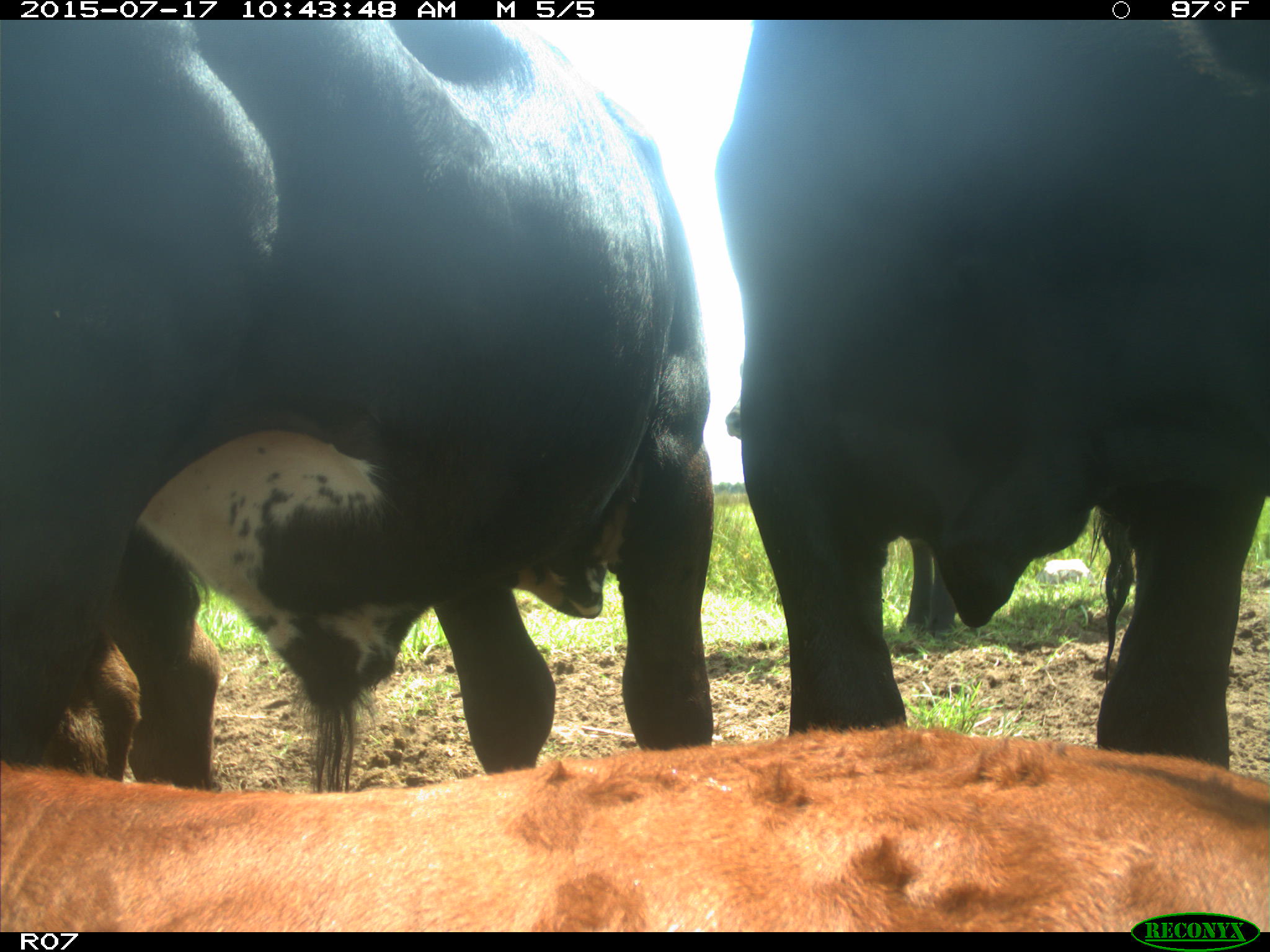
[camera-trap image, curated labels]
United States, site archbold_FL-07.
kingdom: Animalia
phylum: Chordata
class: Mammalia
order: Artiodactyla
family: Bovidae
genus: Bos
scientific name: Bos taurus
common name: domestic cow